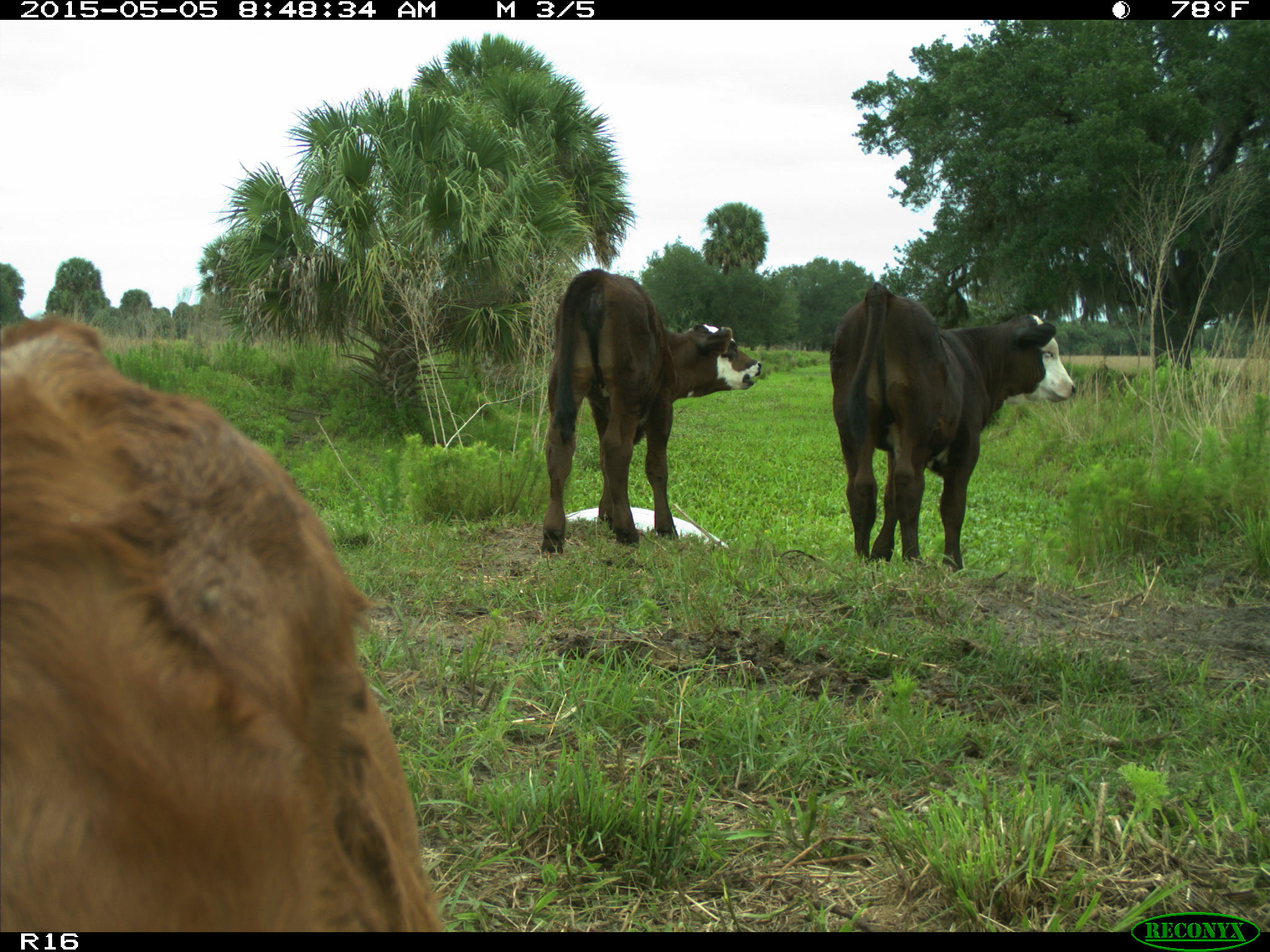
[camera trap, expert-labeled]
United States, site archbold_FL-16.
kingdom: Animalia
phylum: Chordata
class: Mammalia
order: Artiodactyla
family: Bovidae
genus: Bos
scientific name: Bos taurus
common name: domestic cow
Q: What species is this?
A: Bos taurus (domestic cow).